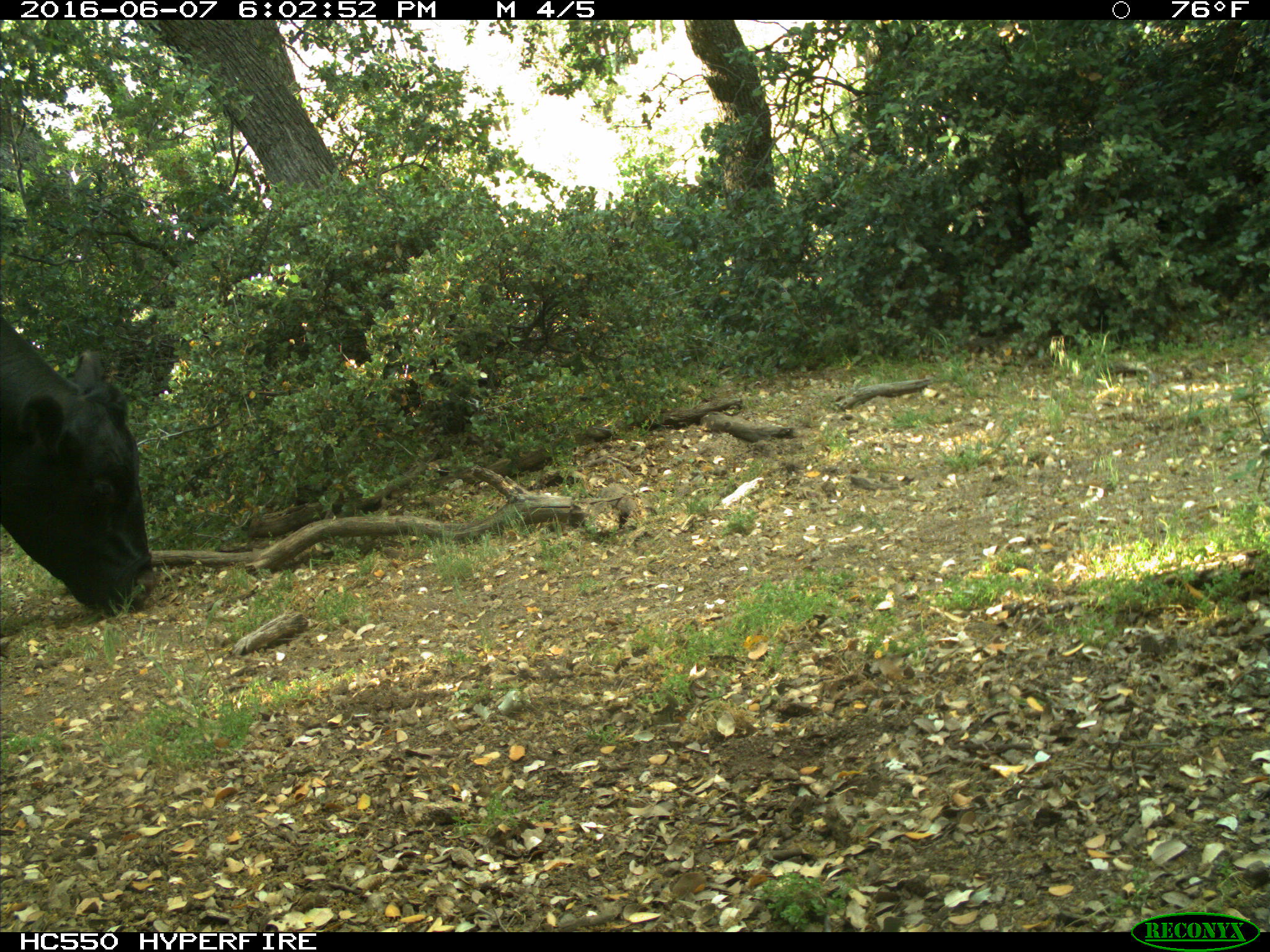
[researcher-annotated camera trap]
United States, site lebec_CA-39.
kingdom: Animalia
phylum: Chordata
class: Mammalia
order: Artiodactyla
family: Bovidae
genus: Bos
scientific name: Bos taurus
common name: domestic cow